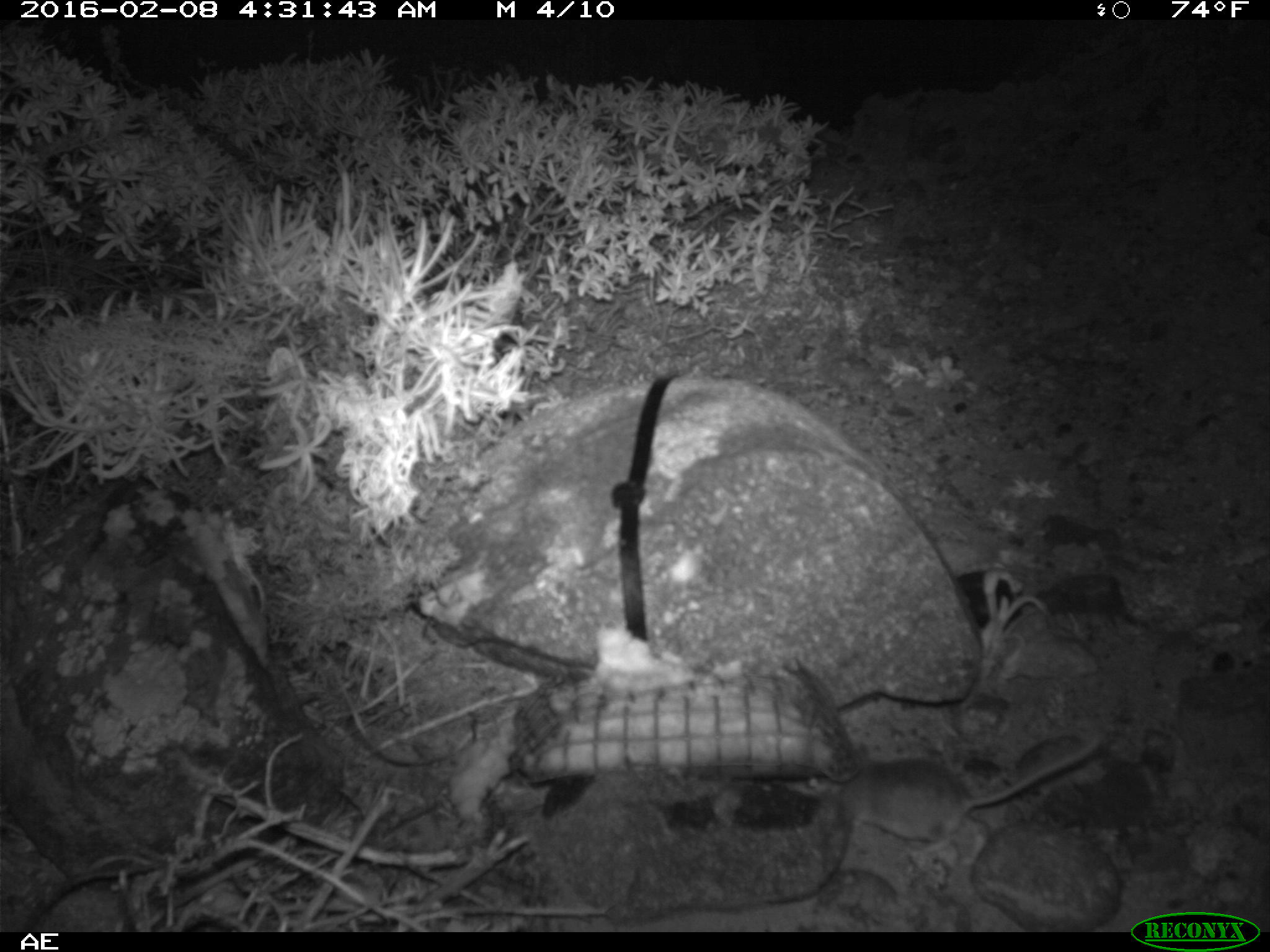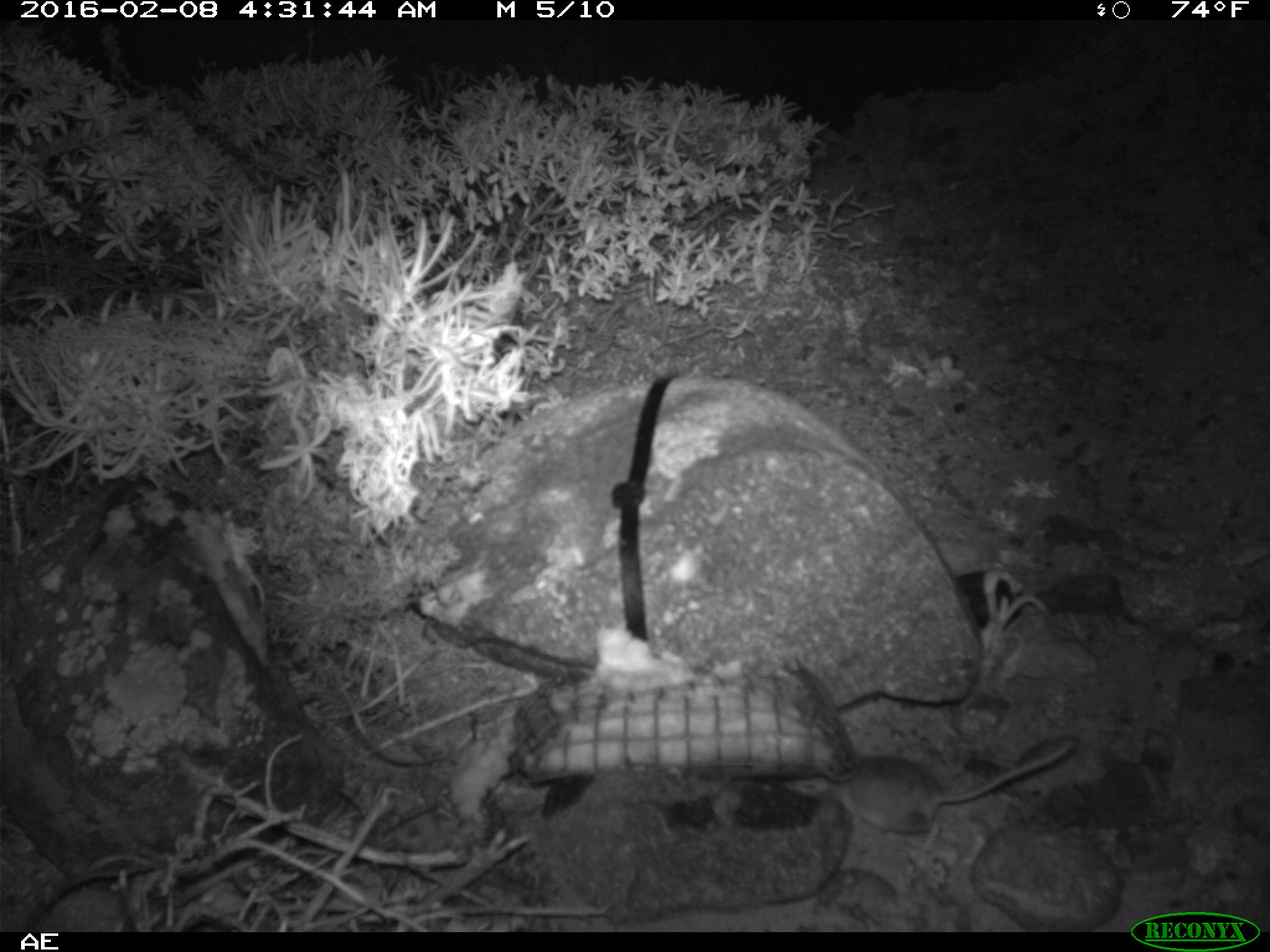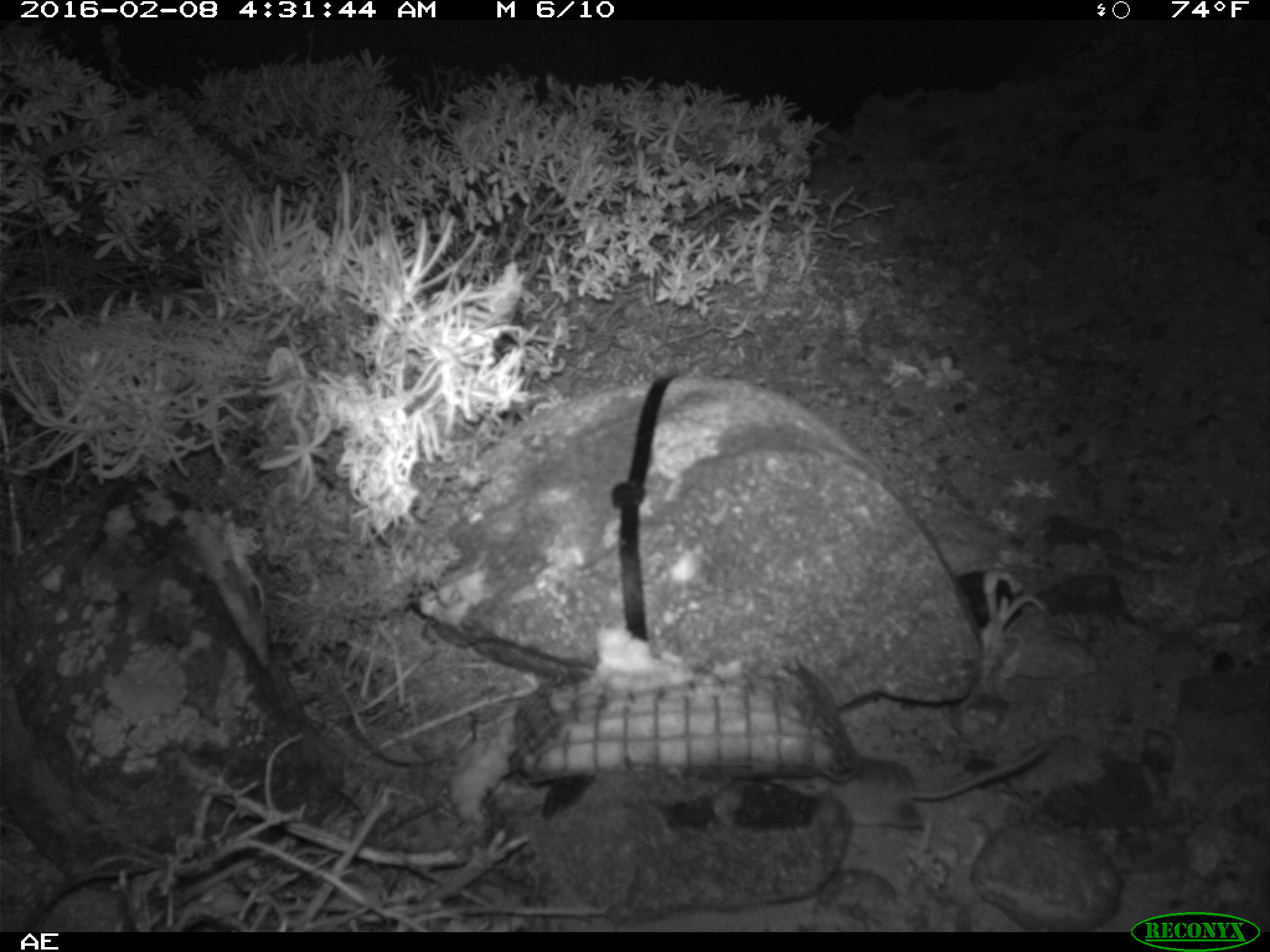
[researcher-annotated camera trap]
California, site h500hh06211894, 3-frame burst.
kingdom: Animalia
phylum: Chordata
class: Mammalia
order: Rodentia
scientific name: Rodentia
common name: rodent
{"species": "rodent (Rodentia)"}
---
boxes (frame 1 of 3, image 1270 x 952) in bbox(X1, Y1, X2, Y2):
rodent: bbox(807, 731, 1099, 853)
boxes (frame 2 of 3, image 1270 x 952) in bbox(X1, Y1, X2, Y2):
rodent: bbox(832, 738, 1073, 854)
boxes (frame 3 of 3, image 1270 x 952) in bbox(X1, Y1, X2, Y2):
rodent: bbox(809, 742, 1051, 870)